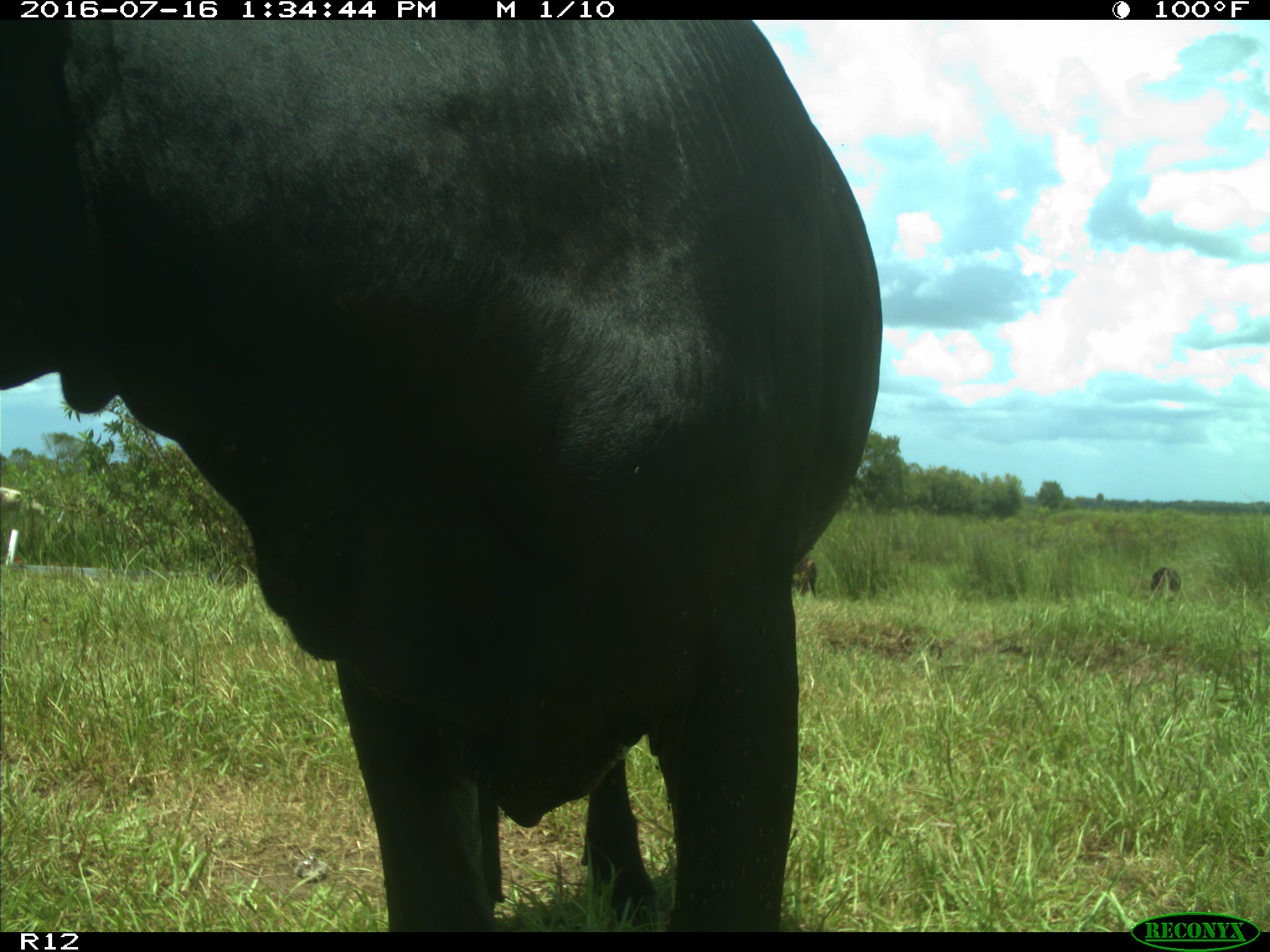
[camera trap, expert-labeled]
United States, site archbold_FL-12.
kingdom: Animalia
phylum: Chordata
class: Mammalia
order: Artiodactyla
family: Bovidae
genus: Bos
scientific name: Bos taurus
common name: domestic cow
Bos taurus (domestic cow).